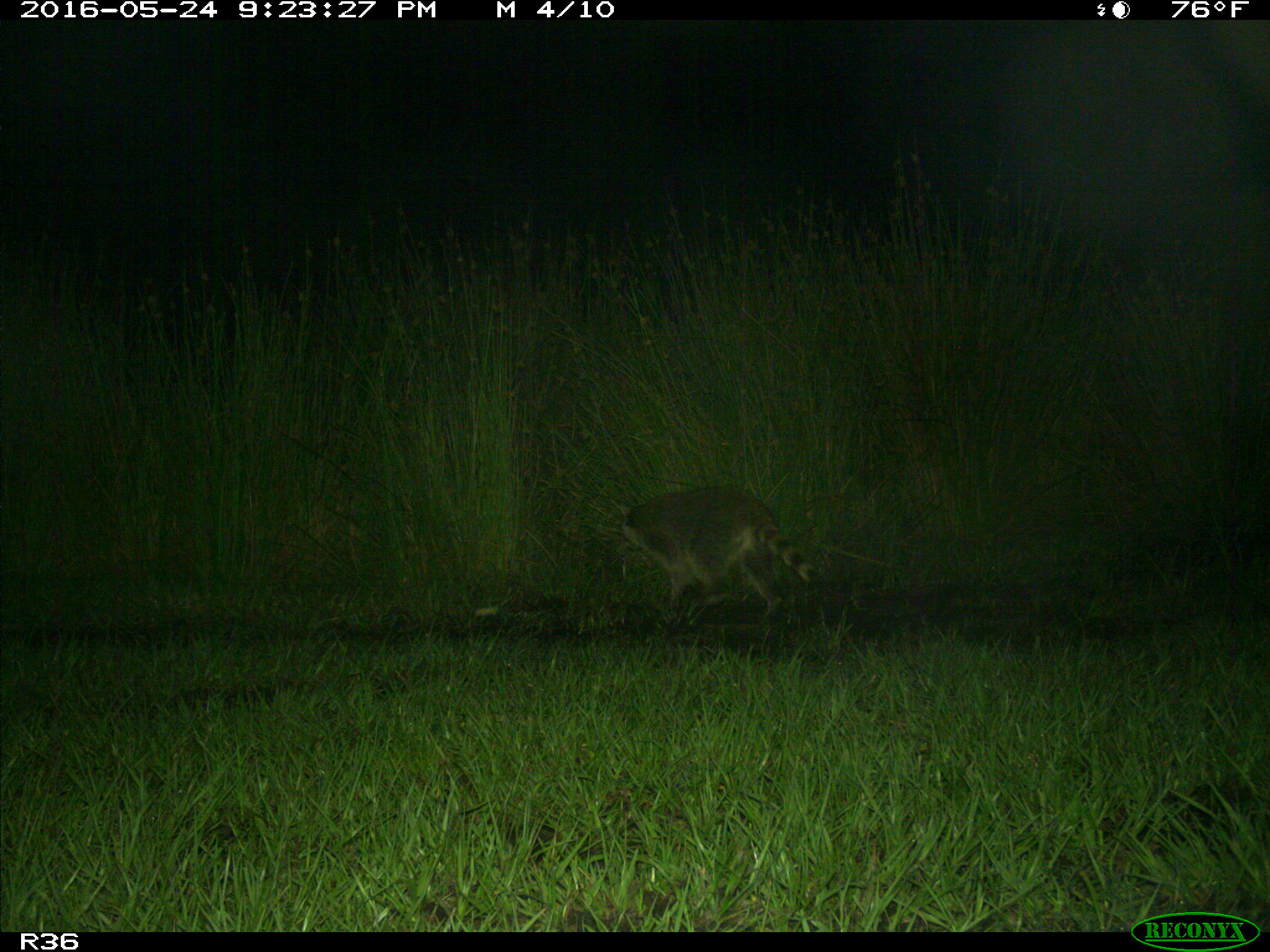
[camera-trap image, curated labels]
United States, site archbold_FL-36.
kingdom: Animalia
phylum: Chordata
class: Mammalia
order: Carnivora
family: Procyonidae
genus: Procyon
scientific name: Procyon lotor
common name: common raccoon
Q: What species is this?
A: Procyon lotor (common raccoon).